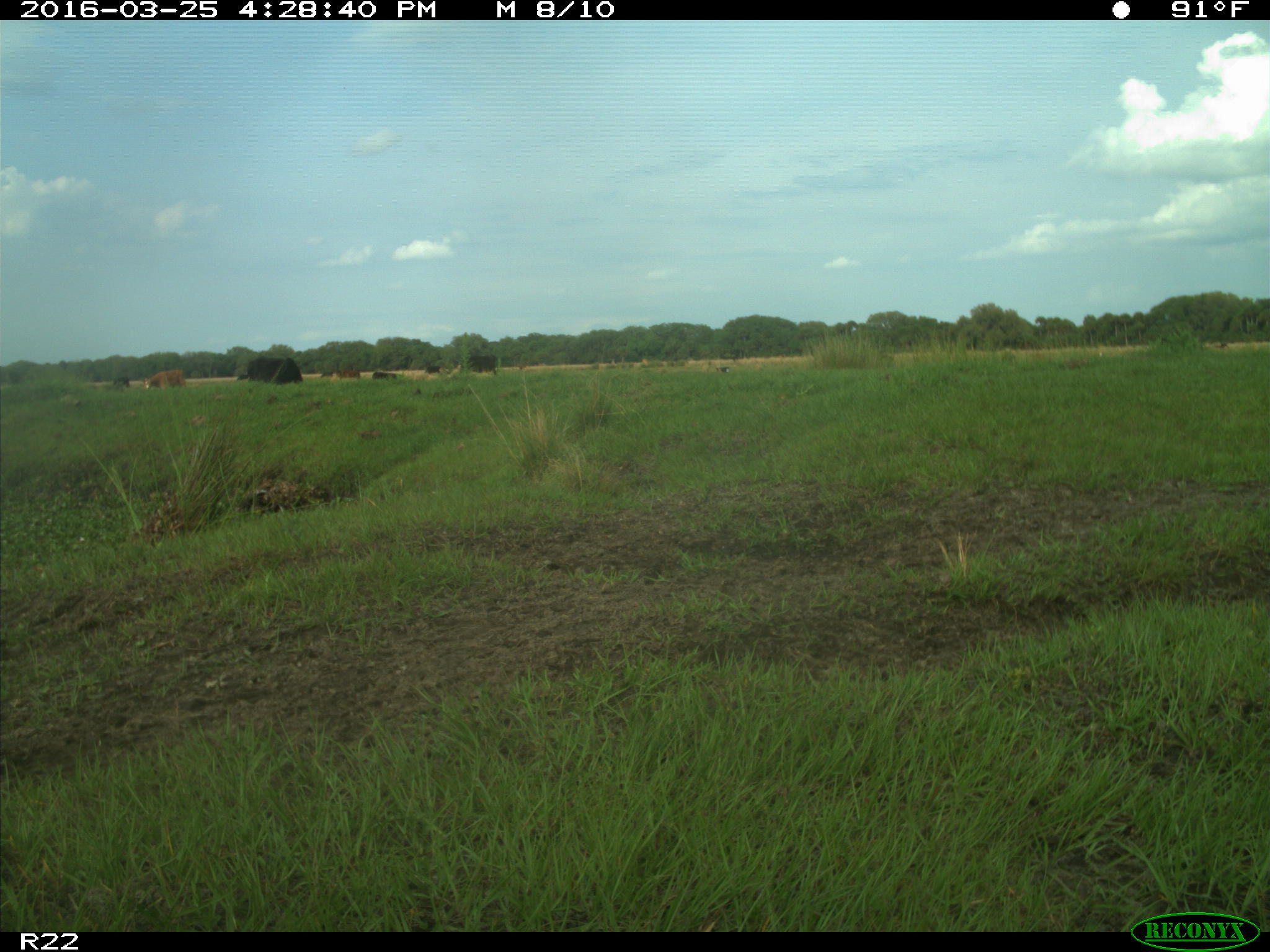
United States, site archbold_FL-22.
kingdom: Animalia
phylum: Chordata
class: Mammalia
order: Artiodactyla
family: Bovidae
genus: Bos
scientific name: Bos taurus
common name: domestic cow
Bos taurus (domestic cow).